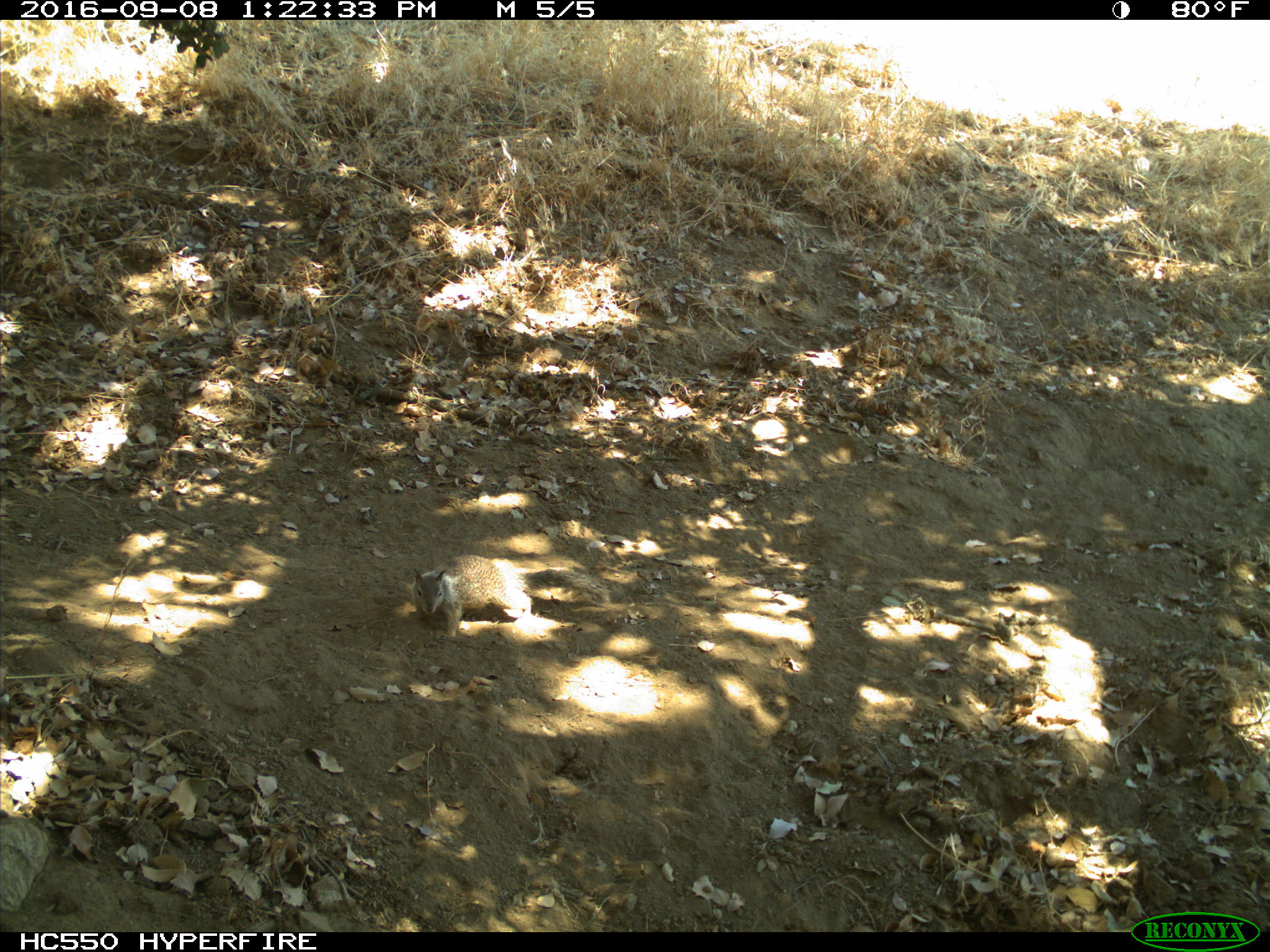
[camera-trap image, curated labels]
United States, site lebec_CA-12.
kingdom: Animalia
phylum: Chordata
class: Mammalia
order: Rodentia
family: Sciuridae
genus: Otospermophilus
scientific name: Otospermophilus beecheyi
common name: california ground squirrel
Otospermophilus beecheyi (california ground squirrel).